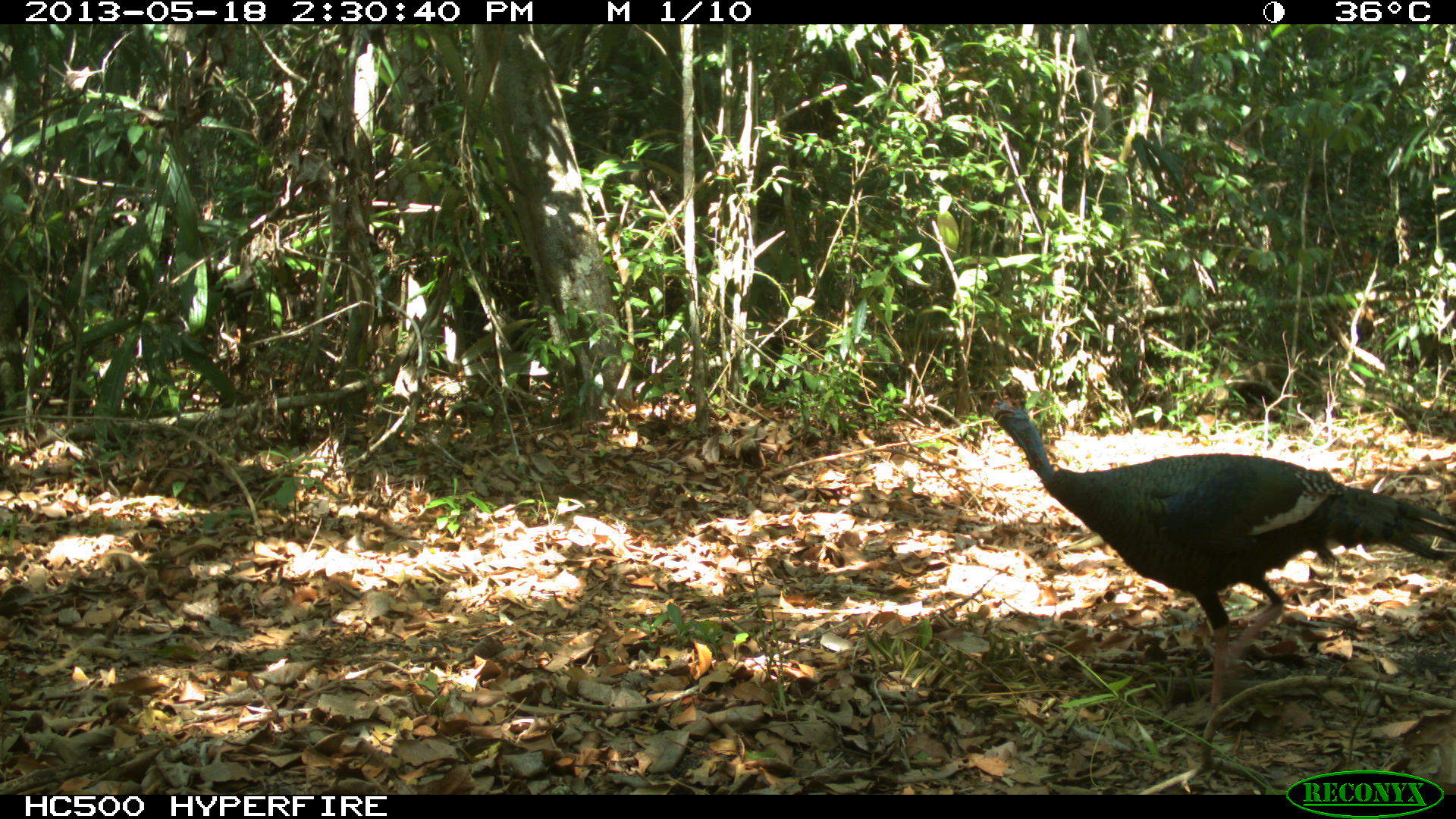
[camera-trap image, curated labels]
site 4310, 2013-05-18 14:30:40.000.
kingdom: Animalia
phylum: Chordata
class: Aves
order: Galliformes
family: Phasianidae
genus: Meleagris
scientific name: Meleagris ocellata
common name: ocellated turkey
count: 1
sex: female